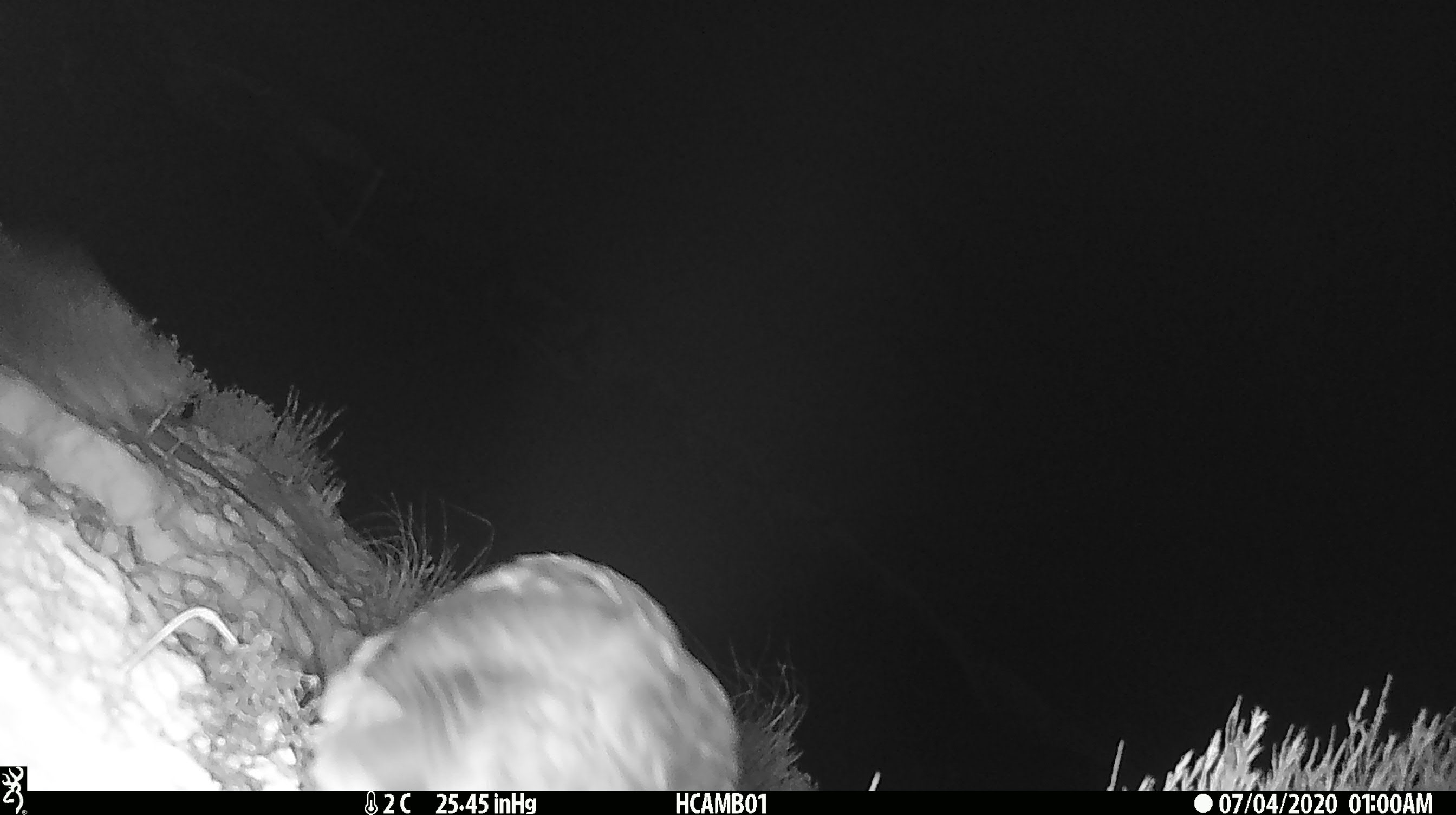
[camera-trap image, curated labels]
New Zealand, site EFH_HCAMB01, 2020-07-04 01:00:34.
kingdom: Animalia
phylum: Chordata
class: Aves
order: Psittaciformes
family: Strigopidae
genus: Nestor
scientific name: Nestor notabilis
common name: kea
Kea (Nestor notabilis).